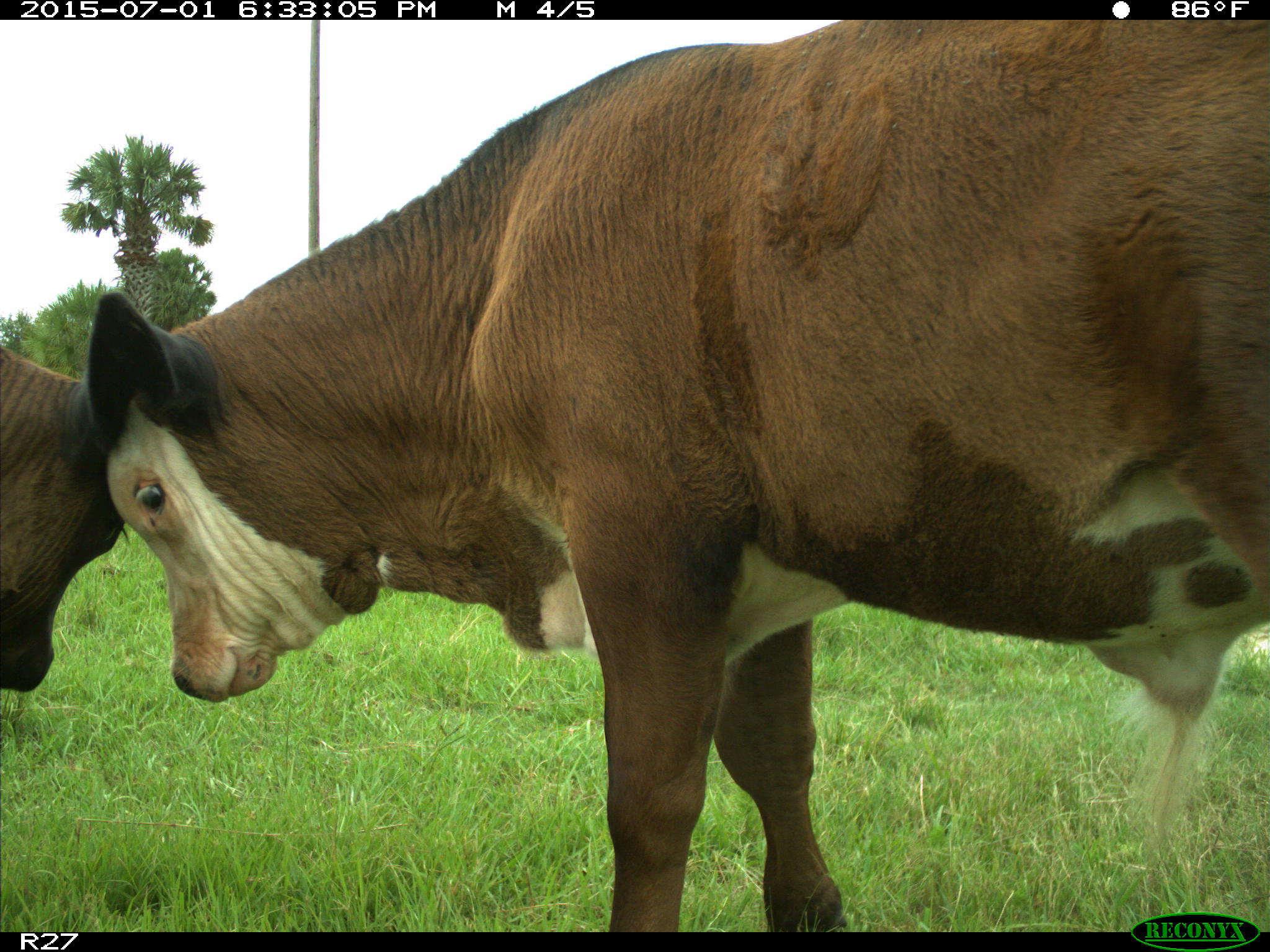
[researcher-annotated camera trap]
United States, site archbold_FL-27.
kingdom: Animalia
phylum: Chordata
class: Mammalia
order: Artiodactyla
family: Bovidae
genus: Bos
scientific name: Bos taurus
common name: domestic cow